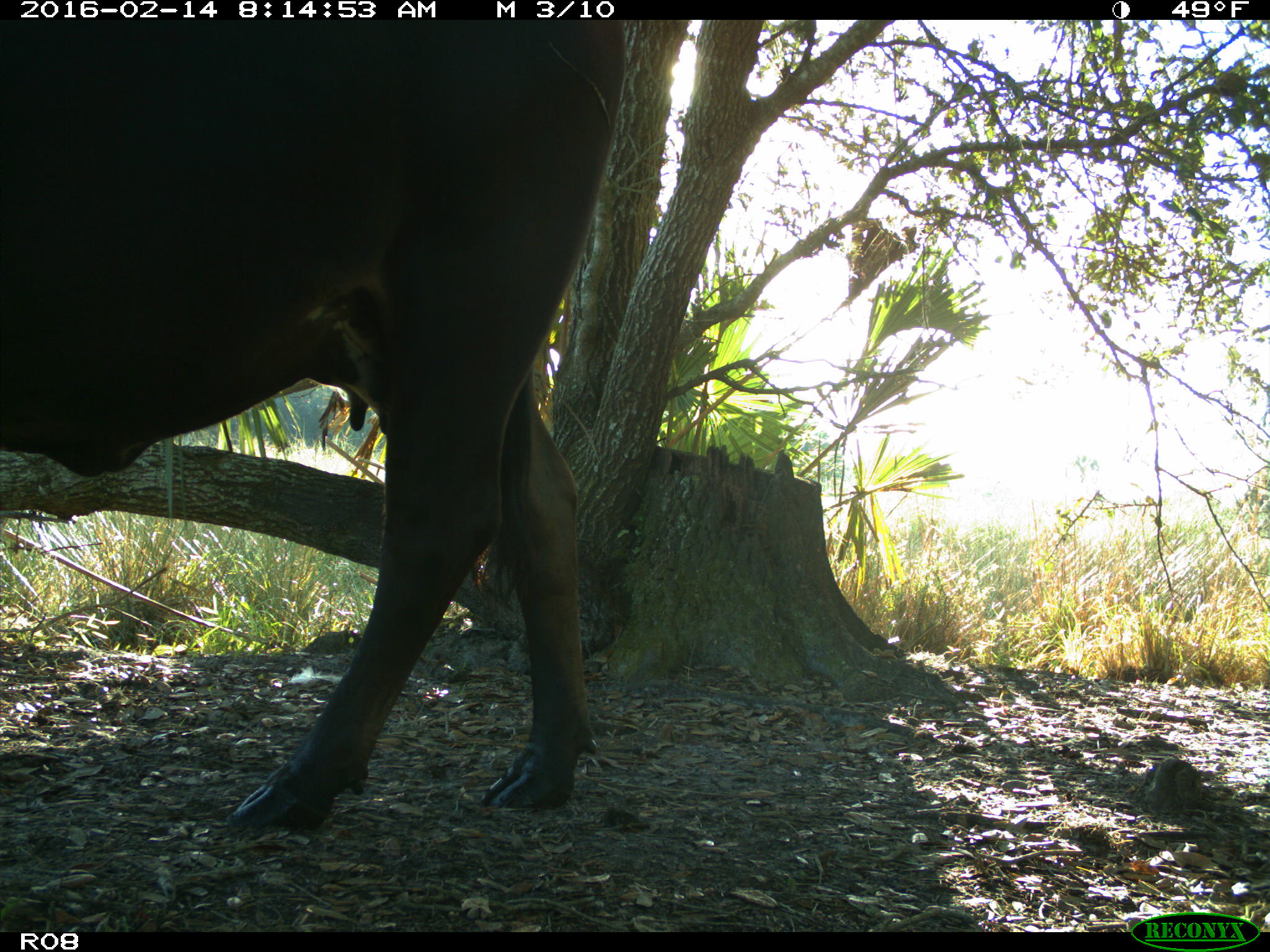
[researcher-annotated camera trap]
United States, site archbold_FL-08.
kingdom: Animalia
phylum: Chordata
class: Mammalia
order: Artiodactyla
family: Bovidae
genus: Bos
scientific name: Bos taurus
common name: domestic cow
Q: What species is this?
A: Bos taurus (domestic cow).